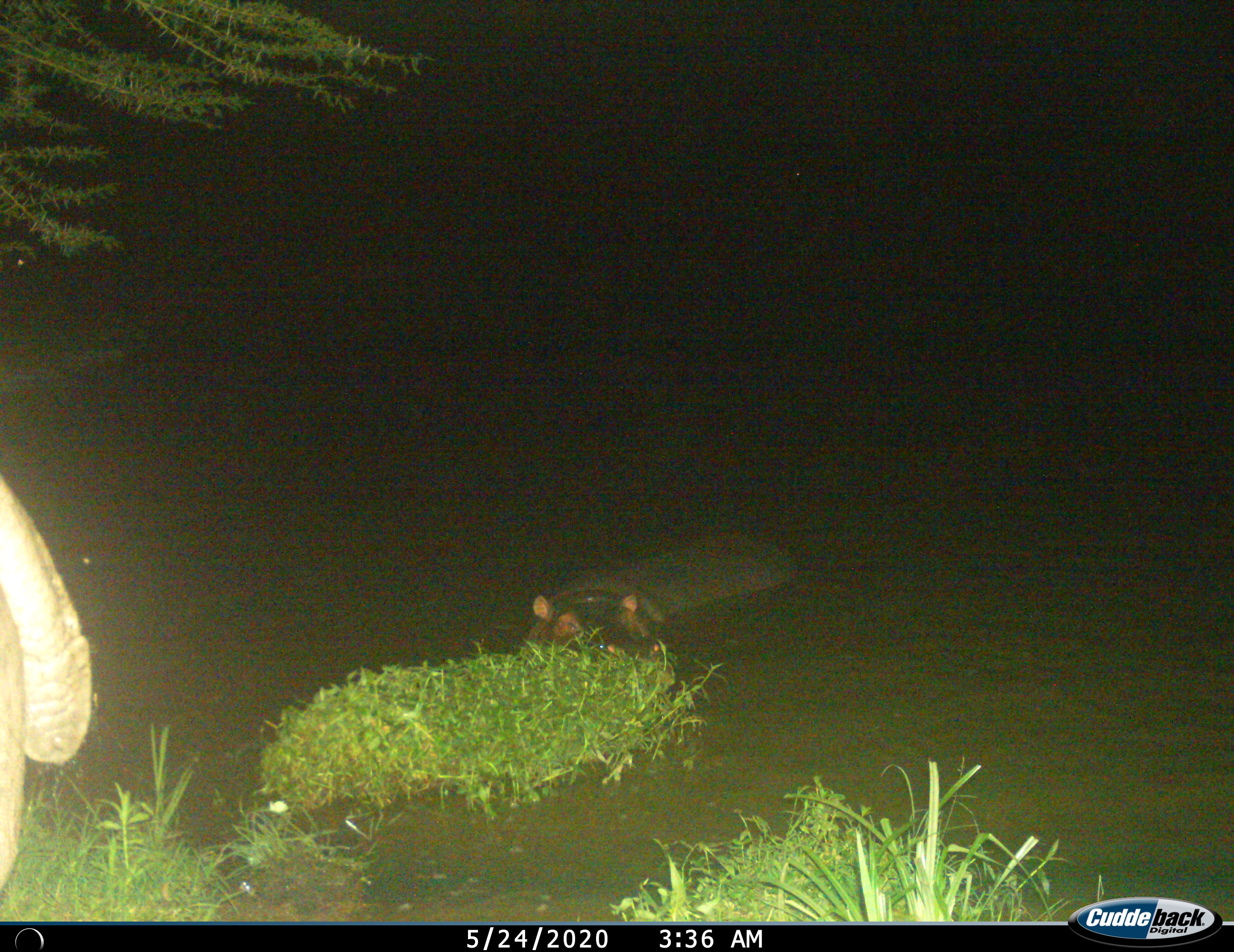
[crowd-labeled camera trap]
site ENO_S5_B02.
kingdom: Animalia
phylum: Chordata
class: Mammalia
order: Artiodactyla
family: Hippopotamidae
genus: Hippopotamus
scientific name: Hippopotamus amphibius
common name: hippopotamus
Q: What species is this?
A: Hippopotamus (Hippopotamus amphibius).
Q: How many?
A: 1.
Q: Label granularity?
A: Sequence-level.